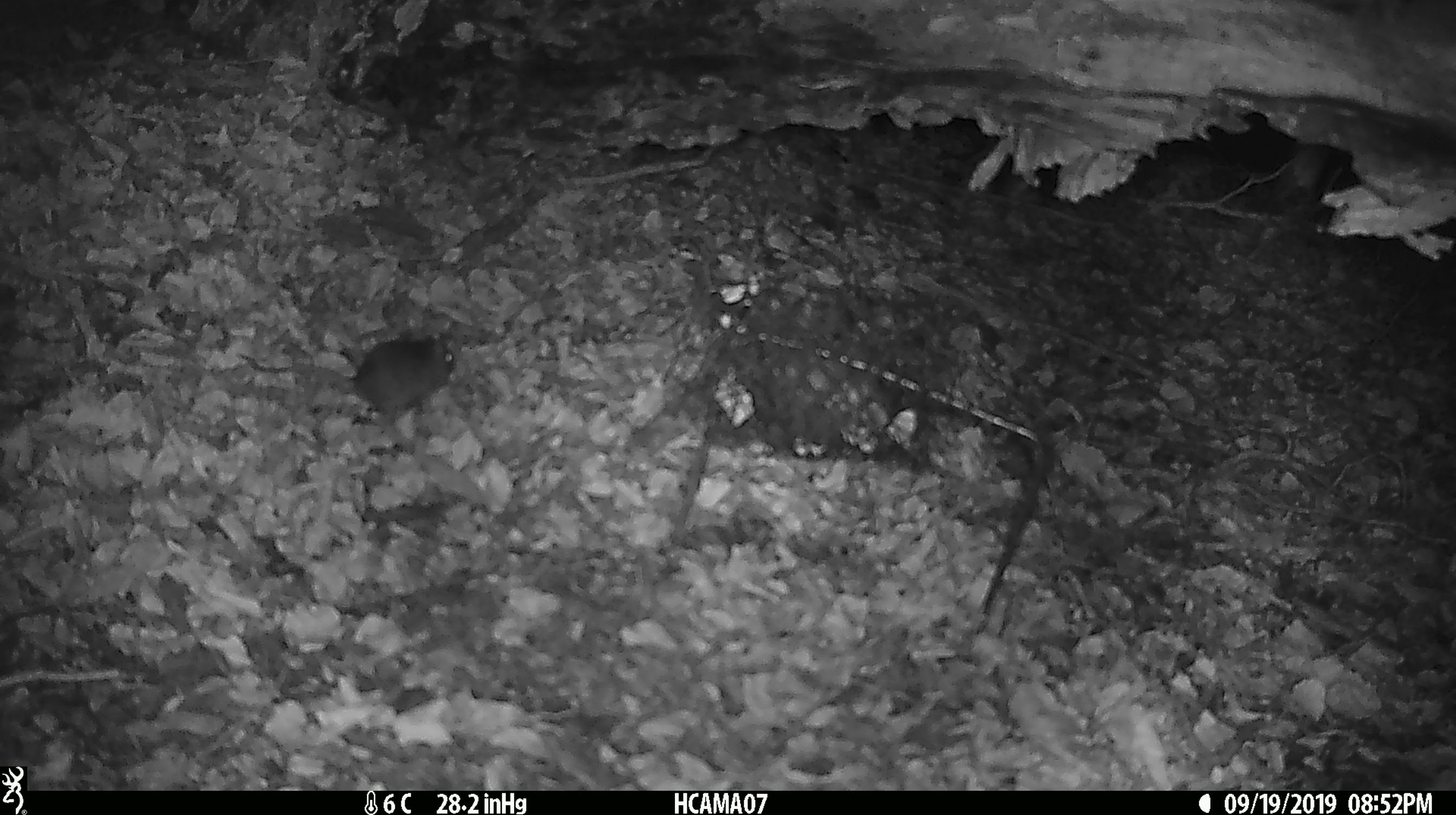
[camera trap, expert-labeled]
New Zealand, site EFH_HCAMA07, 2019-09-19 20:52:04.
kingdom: Animalia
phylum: Chordata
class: Mammalia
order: Rodentia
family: Muridae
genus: Mus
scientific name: Mus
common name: mouse